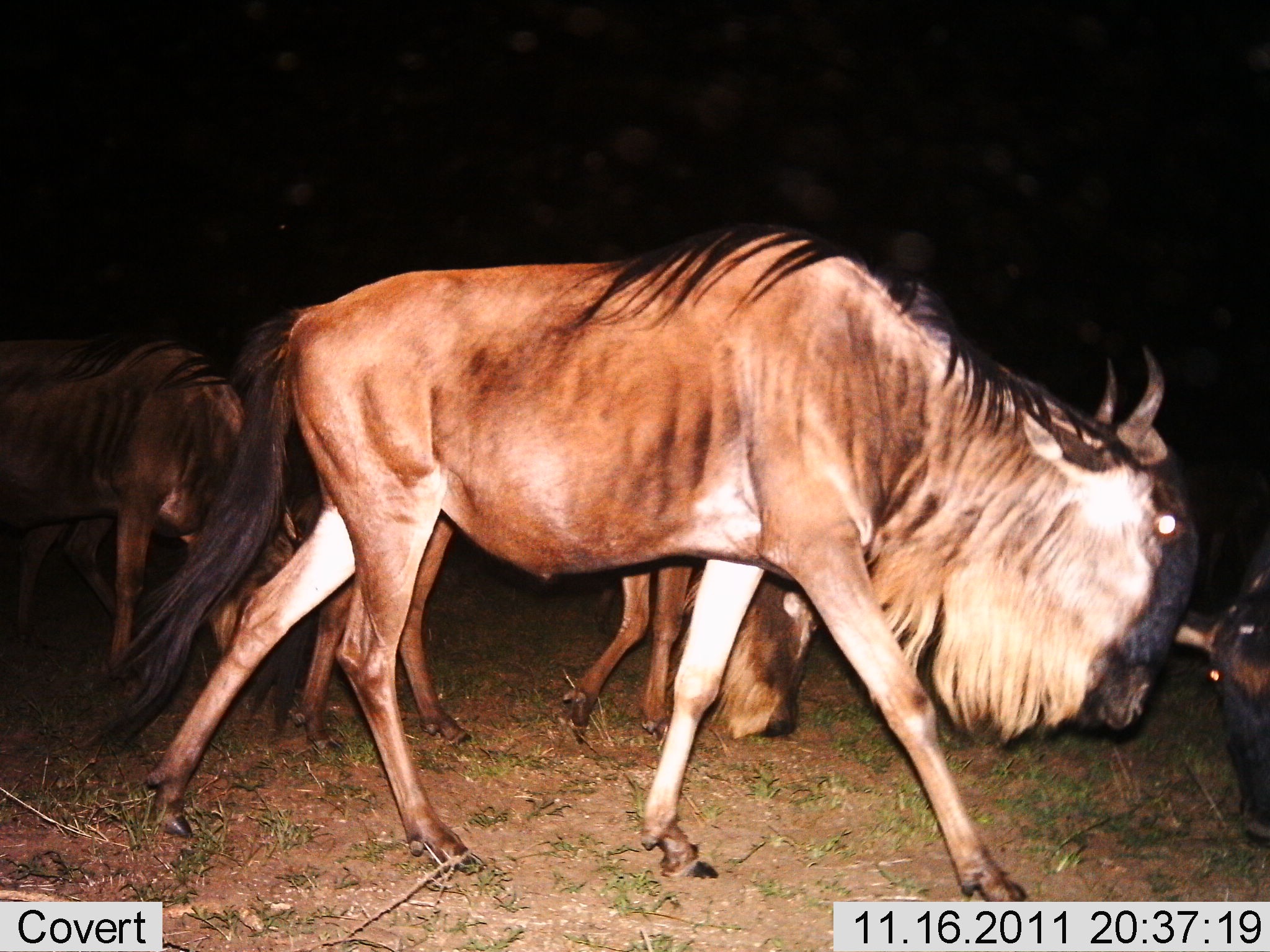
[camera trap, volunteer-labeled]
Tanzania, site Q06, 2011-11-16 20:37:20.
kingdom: Animalia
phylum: Chordata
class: Mammalia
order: Artiodactyla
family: Bovidae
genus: Connochaetes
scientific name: Connochaetes taurinus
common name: blue wildebeest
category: wildebeest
Wildebeest (blue wildebeest) (Connochaetes taurinus), count 5. Behavior (volunteer vote fractions): standing 13%, resting 0%, moving 73%, interacting 0%. Young present (vote fraction): 0%. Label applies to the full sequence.